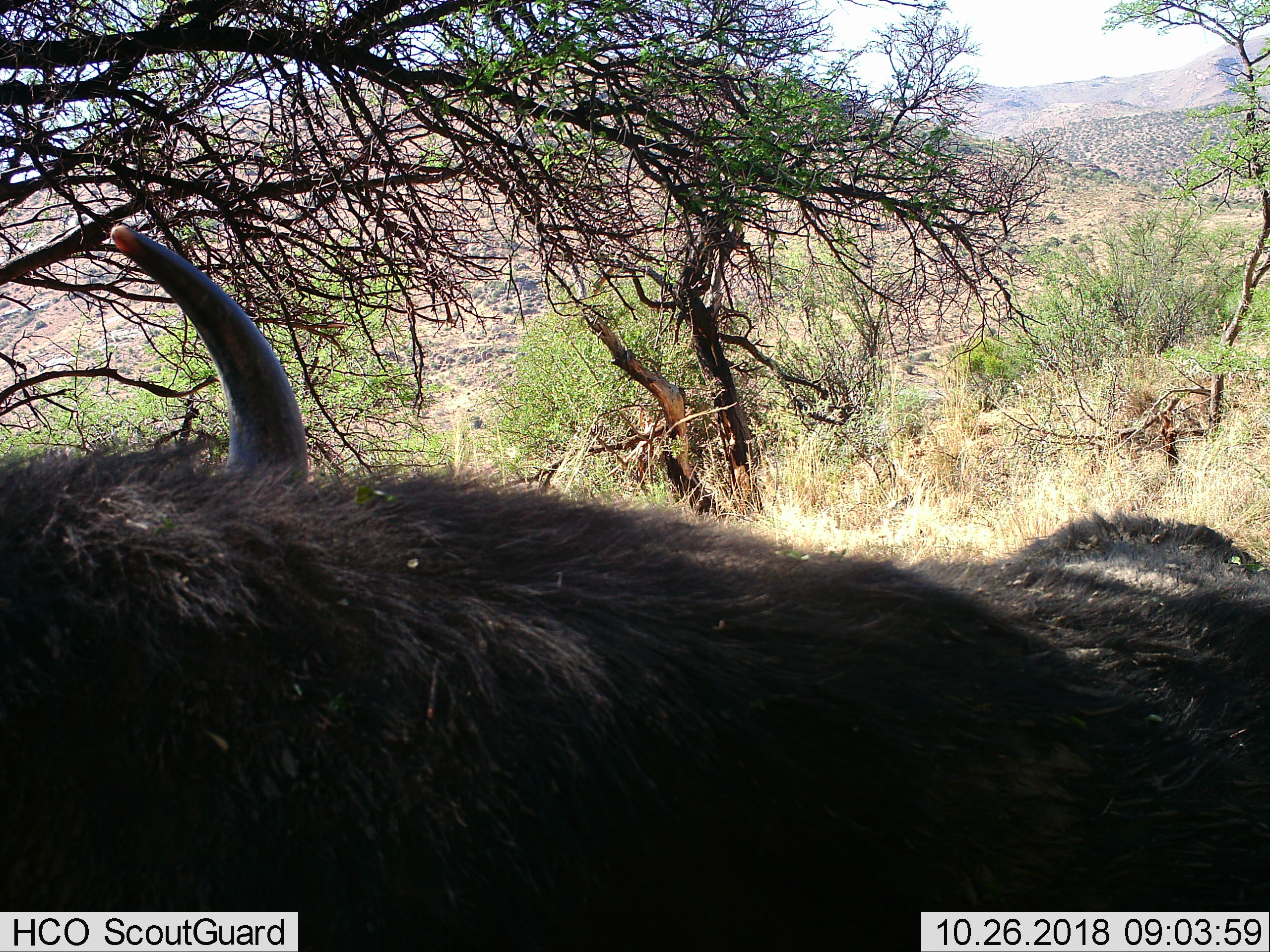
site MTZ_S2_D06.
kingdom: Animalia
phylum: Chordata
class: Mammalia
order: Artiodactyla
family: Bovidae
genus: Syncerus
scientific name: Syncerus caffer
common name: african buffalo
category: buffalo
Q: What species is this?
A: Buffalo (african buffalo) (Syncerus caffer).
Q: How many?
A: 1.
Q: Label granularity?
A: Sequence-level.